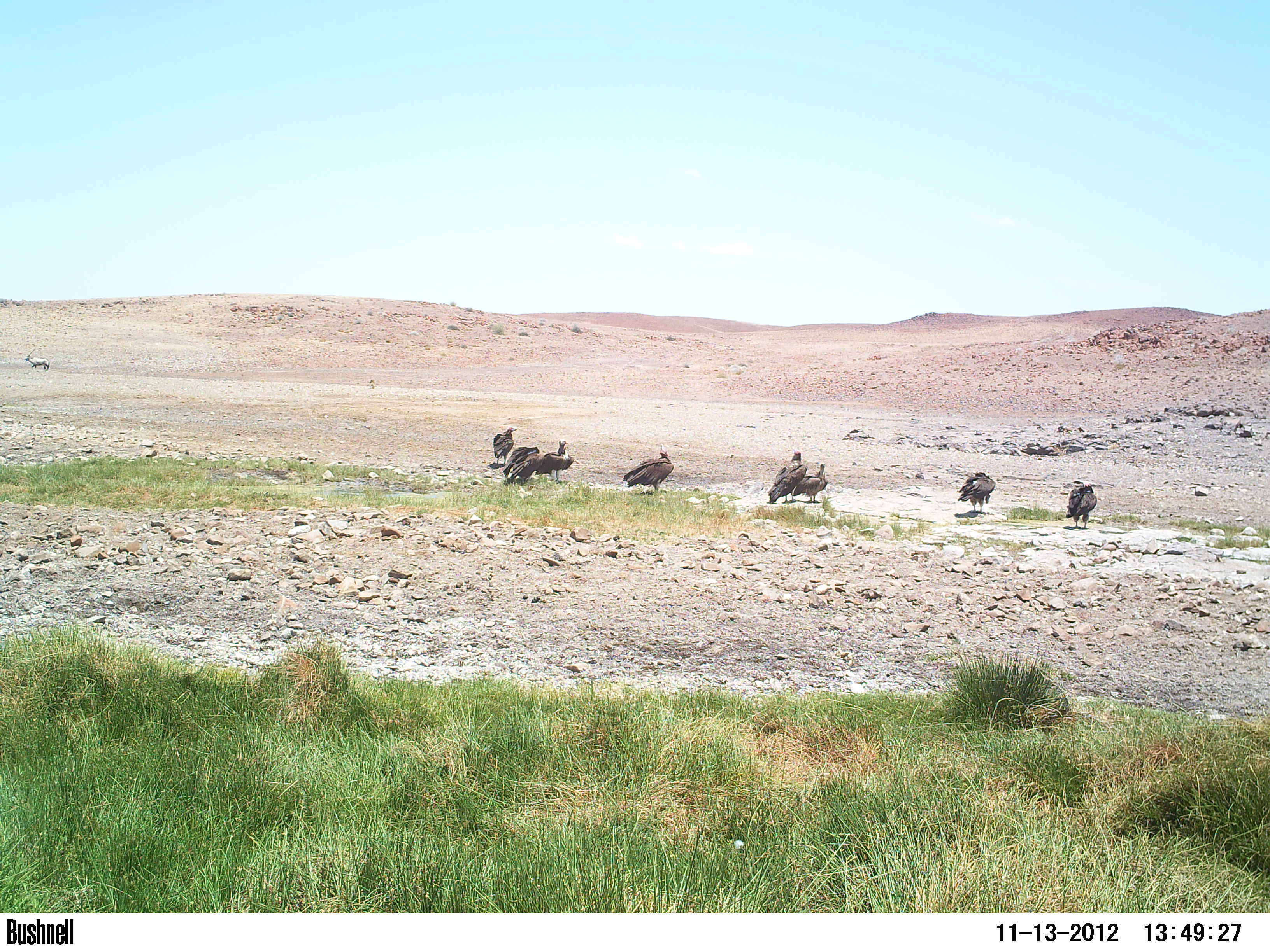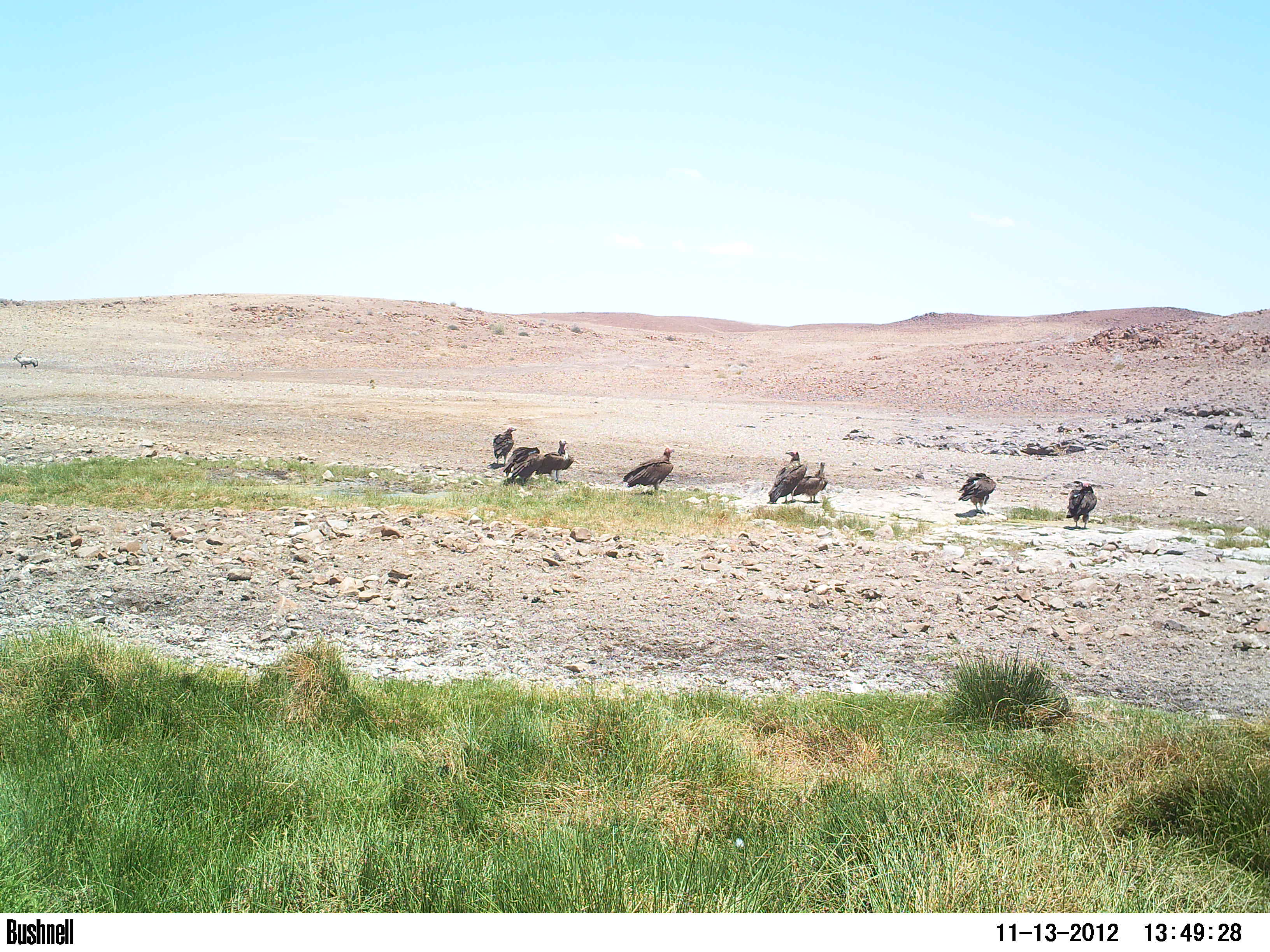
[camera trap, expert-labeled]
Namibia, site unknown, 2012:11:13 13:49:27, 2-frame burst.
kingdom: Animalia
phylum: Chordata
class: Aves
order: Accipitriformes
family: Accipitridae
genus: Torgos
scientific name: Torgos tracheliotos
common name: lappet-faced vulture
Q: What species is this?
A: Torgos tracheliotos (lappet-faced vulture).